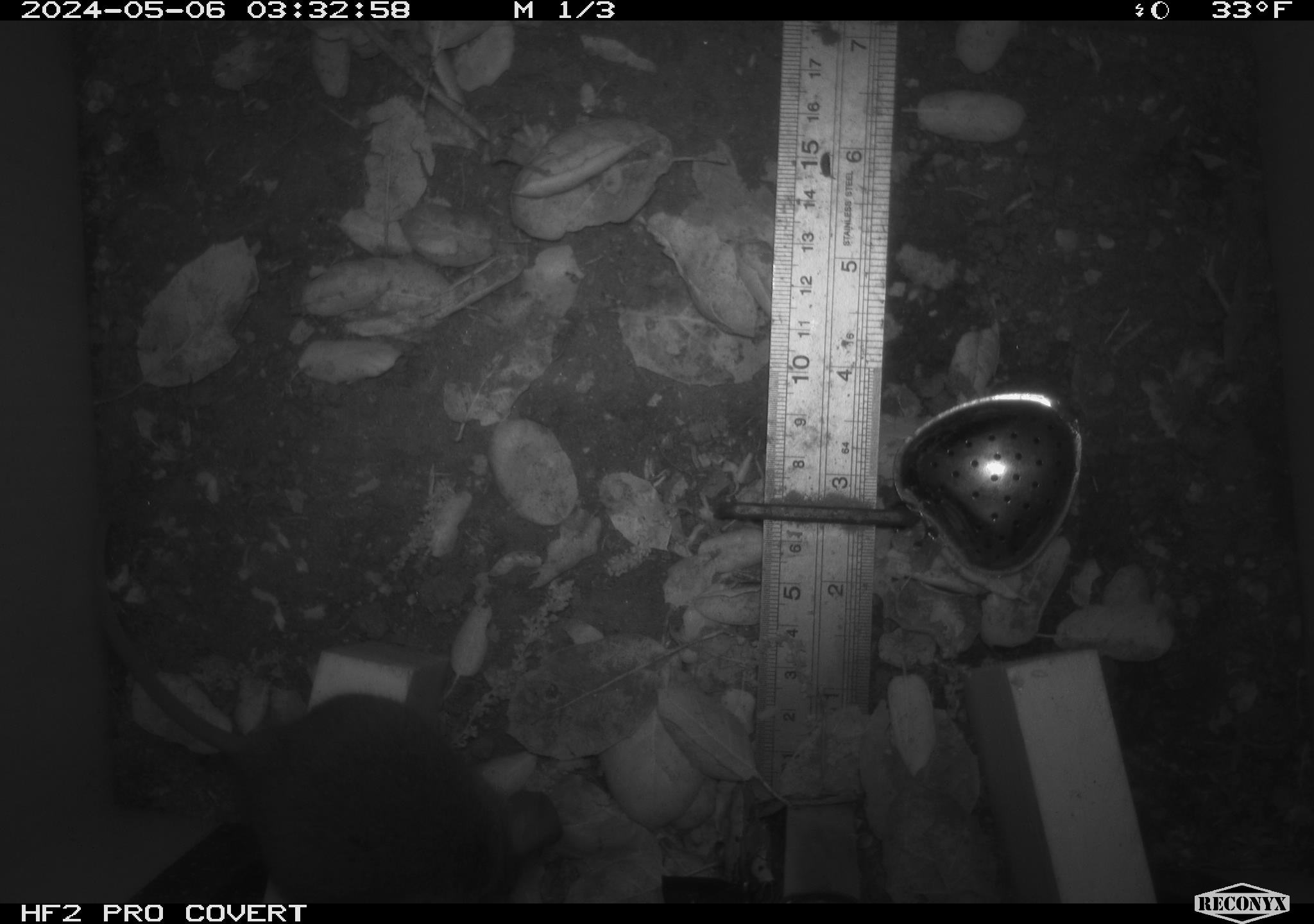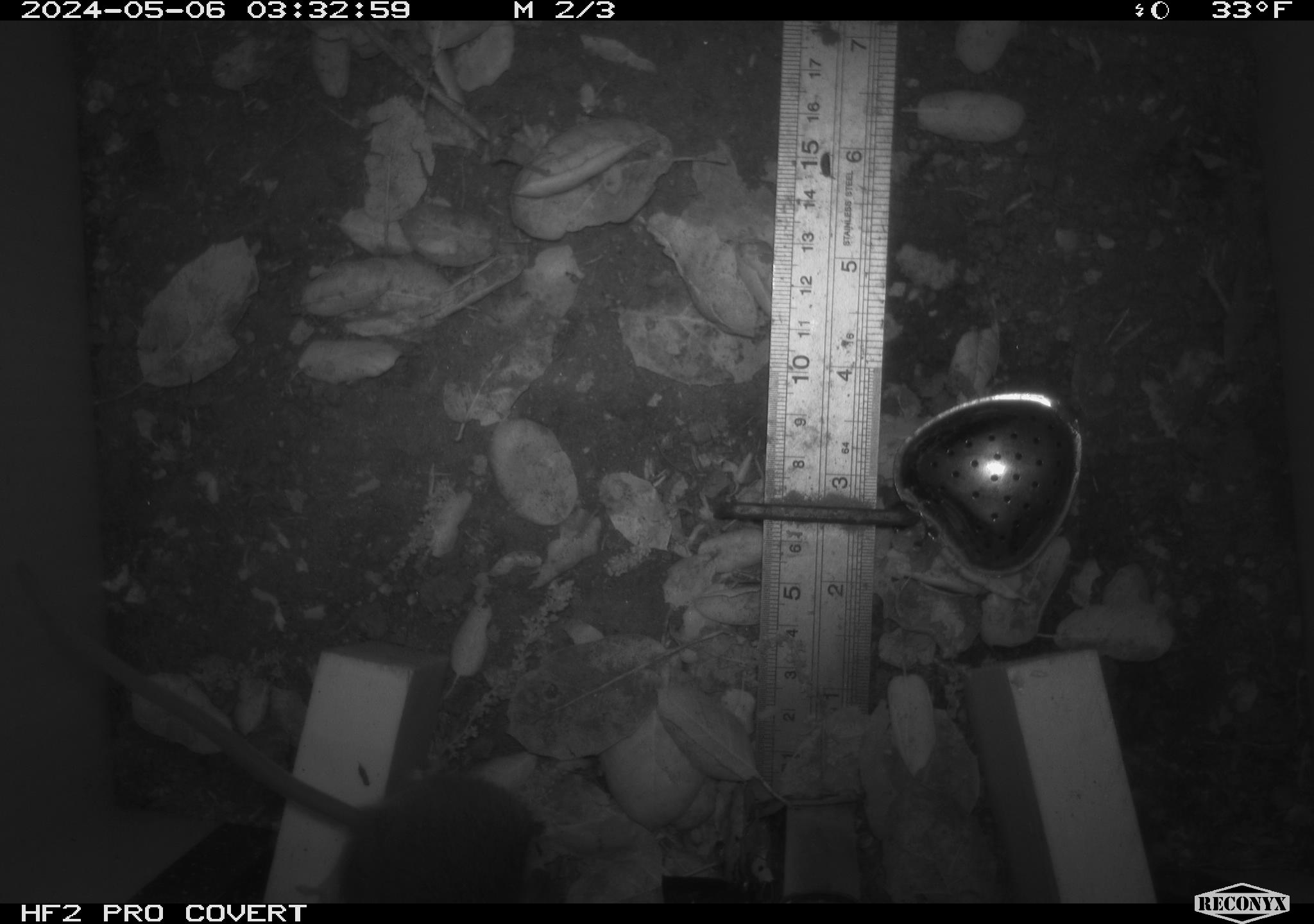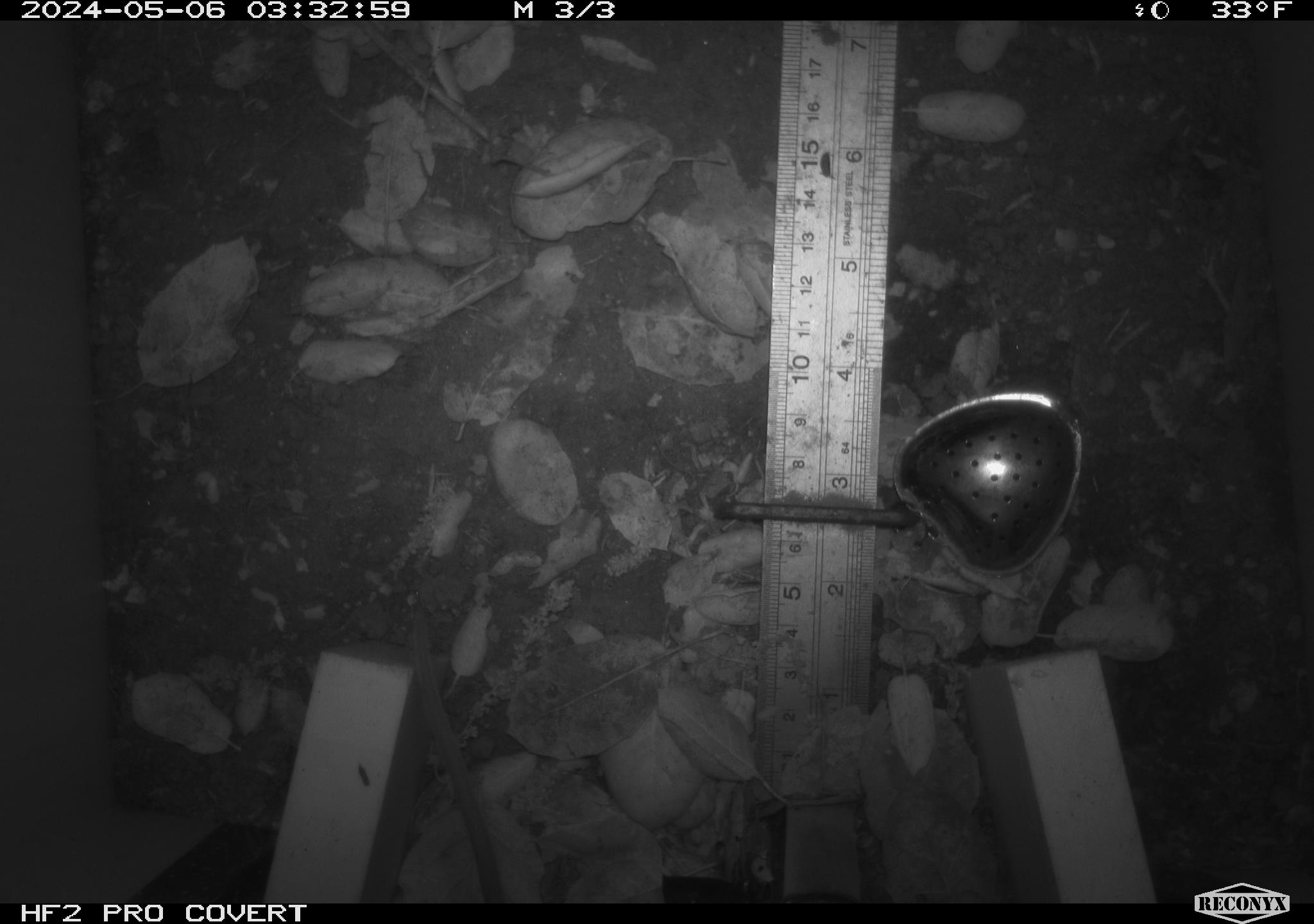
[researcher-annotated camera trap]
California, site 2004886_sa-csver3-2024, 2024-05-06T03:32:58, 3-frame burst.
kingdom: Animalia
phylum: Chordata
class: Mammalia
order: Rodentia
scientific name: Rodentia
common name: rodent